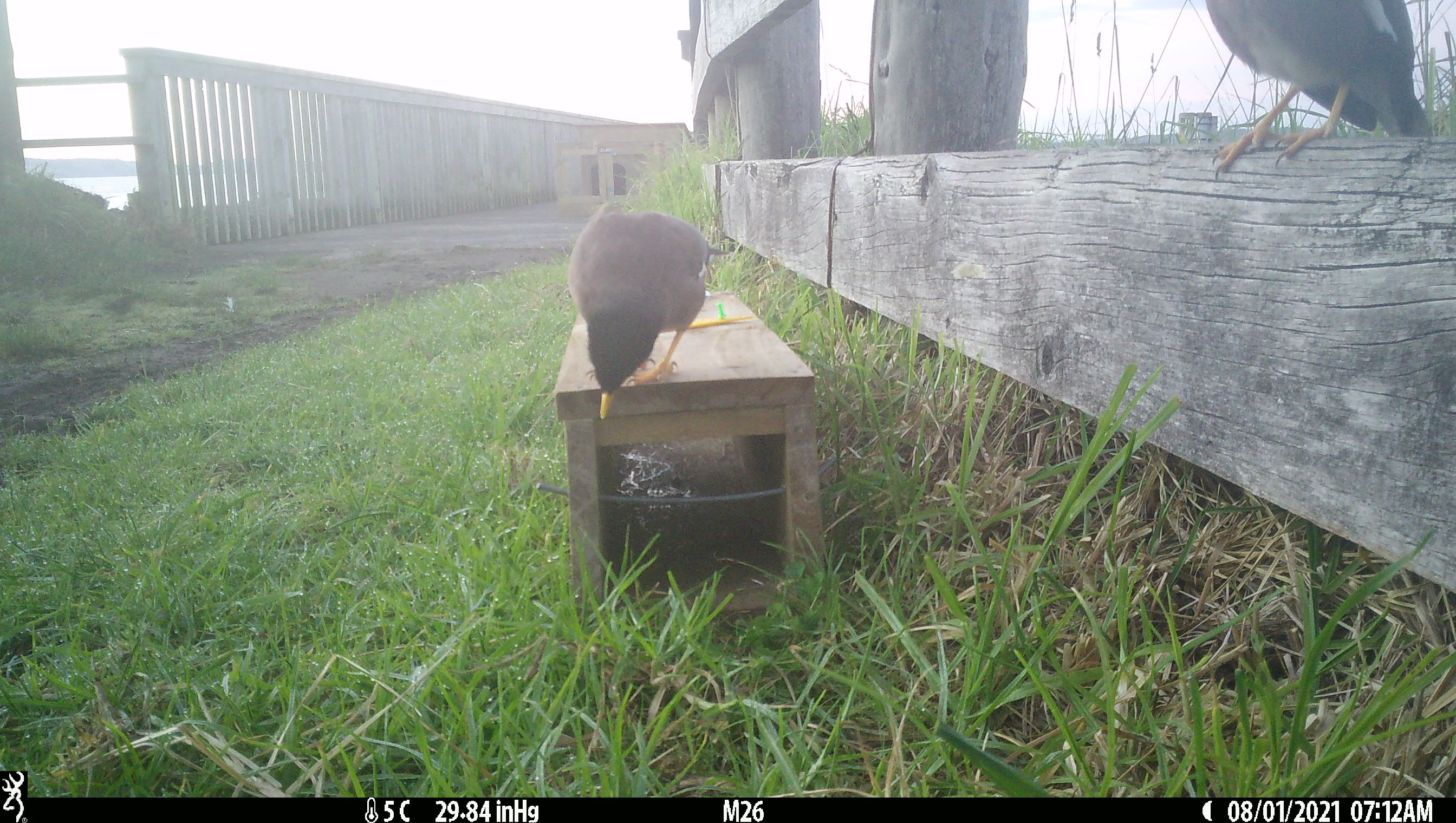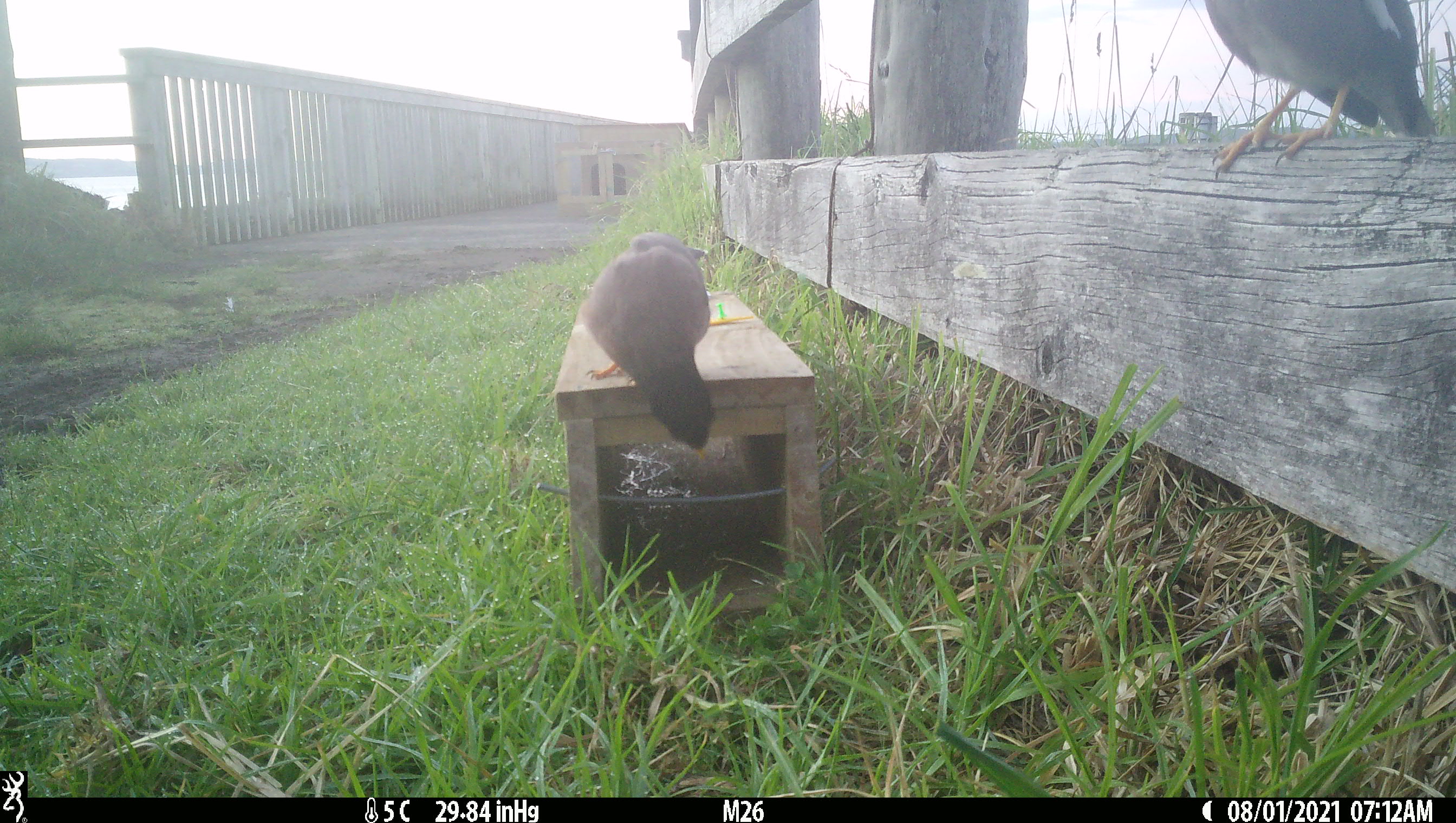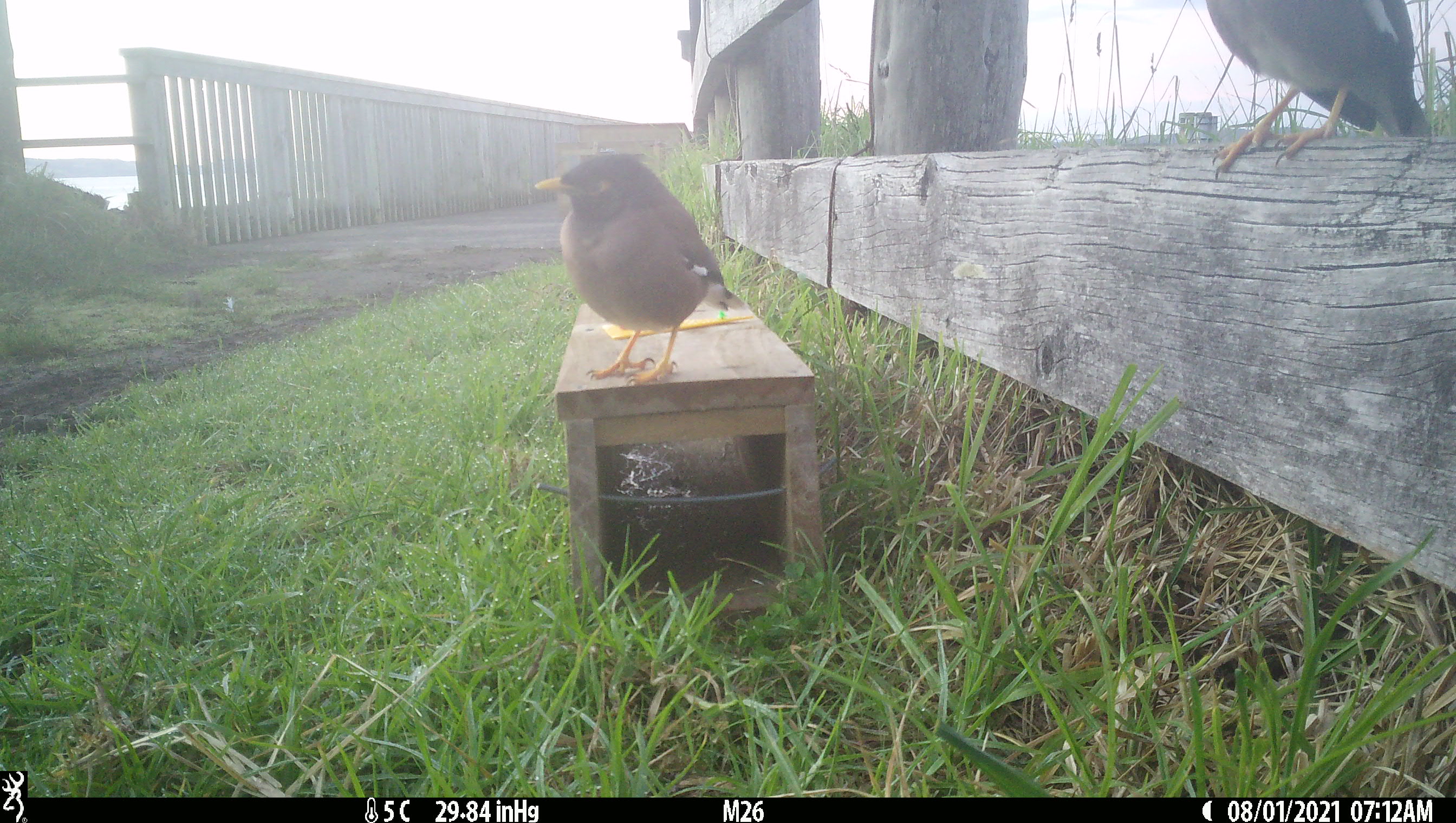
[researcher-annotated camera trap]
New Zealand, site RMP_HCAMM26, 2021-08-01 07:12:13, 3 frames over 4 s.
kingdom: Animalia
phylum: Chordata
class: Aves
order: Passeriformes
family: Sturnidae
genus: Acridotheres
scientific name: Acridotheres tristis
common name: common myna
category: myna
Myna (common myna) (Acridotheres tristis).